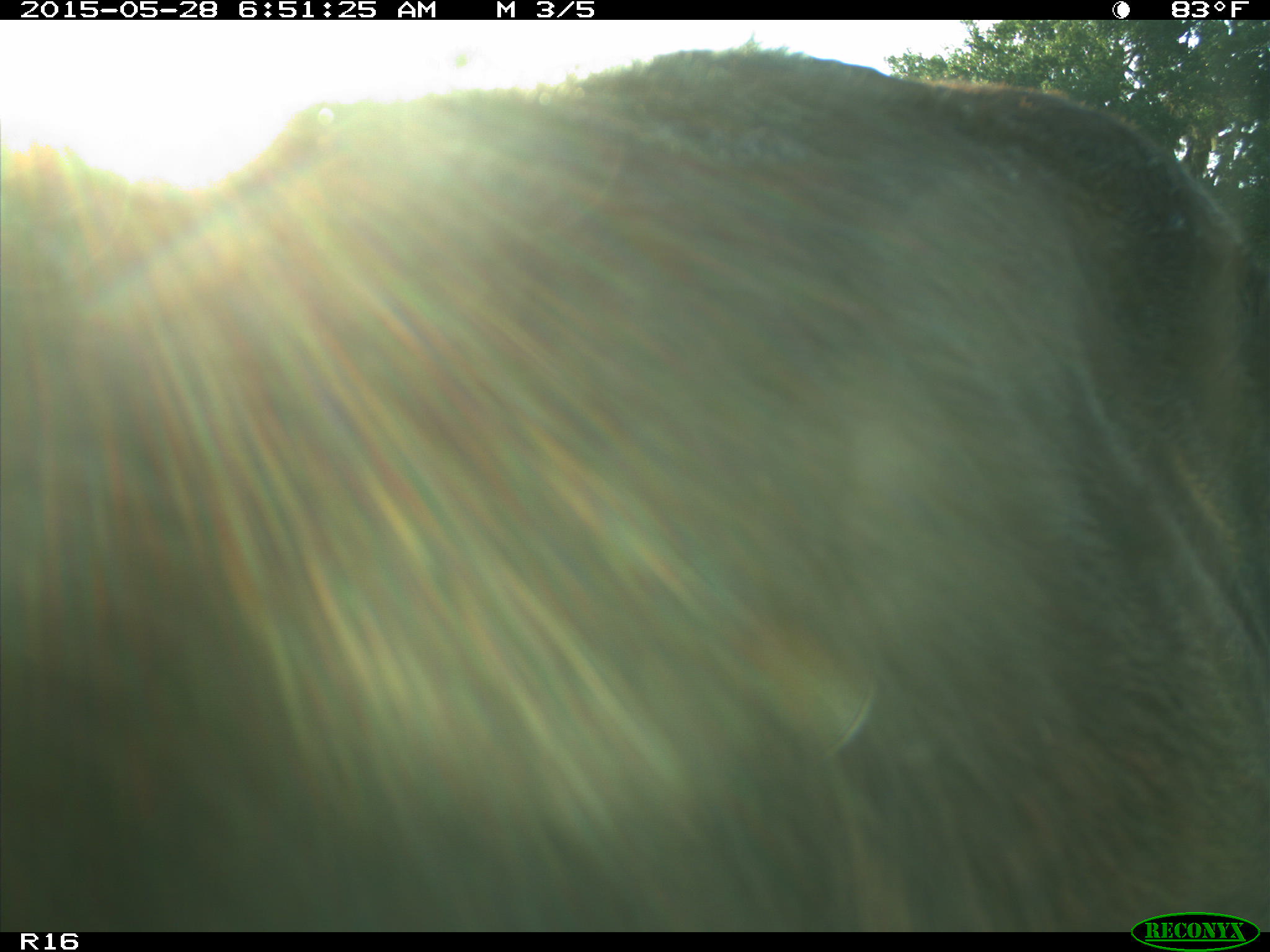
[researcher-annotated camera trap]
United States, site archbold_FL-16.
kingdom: Animalia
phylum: Chordata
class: Mammalia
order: Artiodactyla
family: Bovidae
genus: Bos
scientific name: Bos taurus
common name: domestic cow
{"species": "Bos taurus (domestic cow)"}